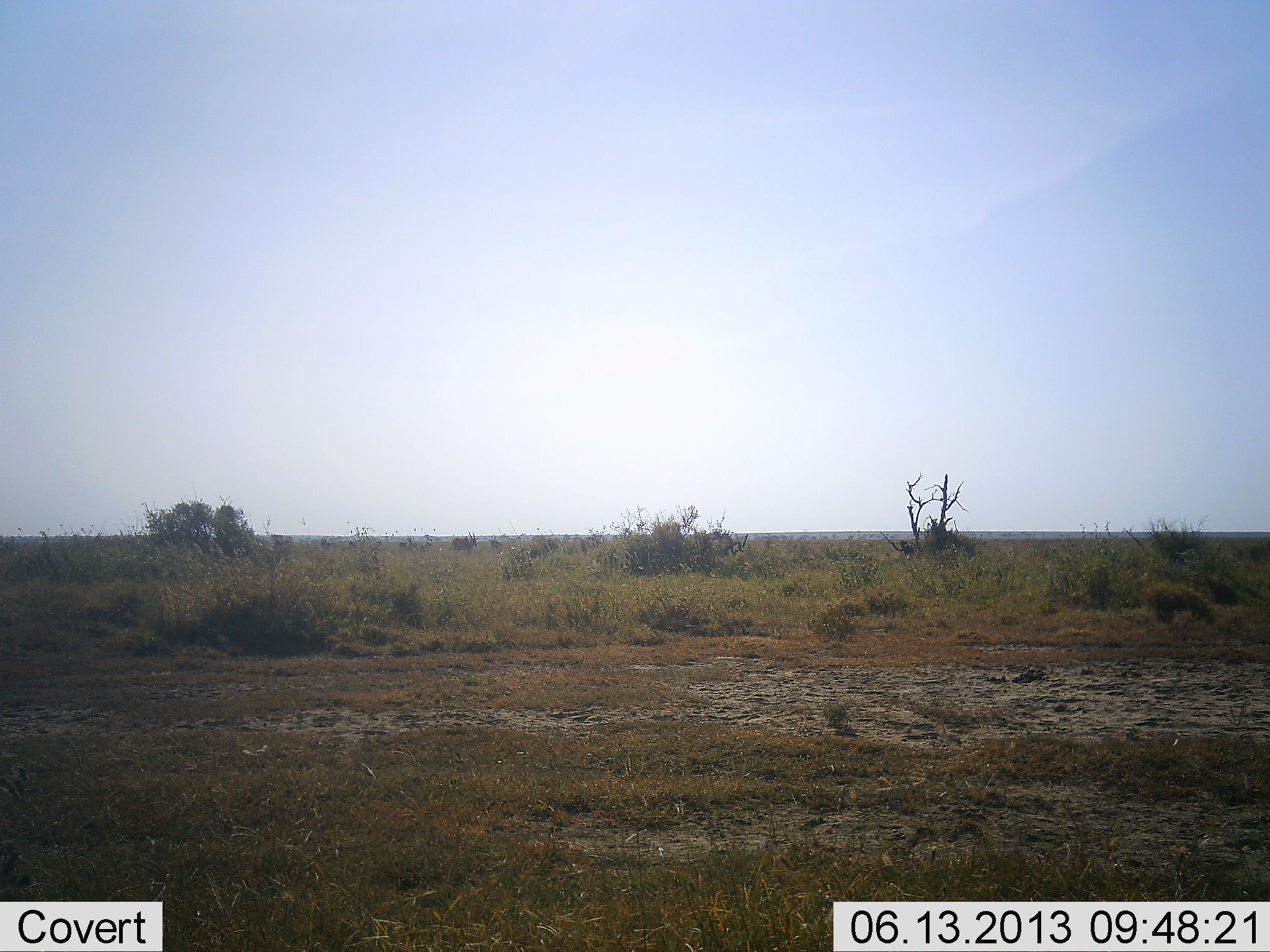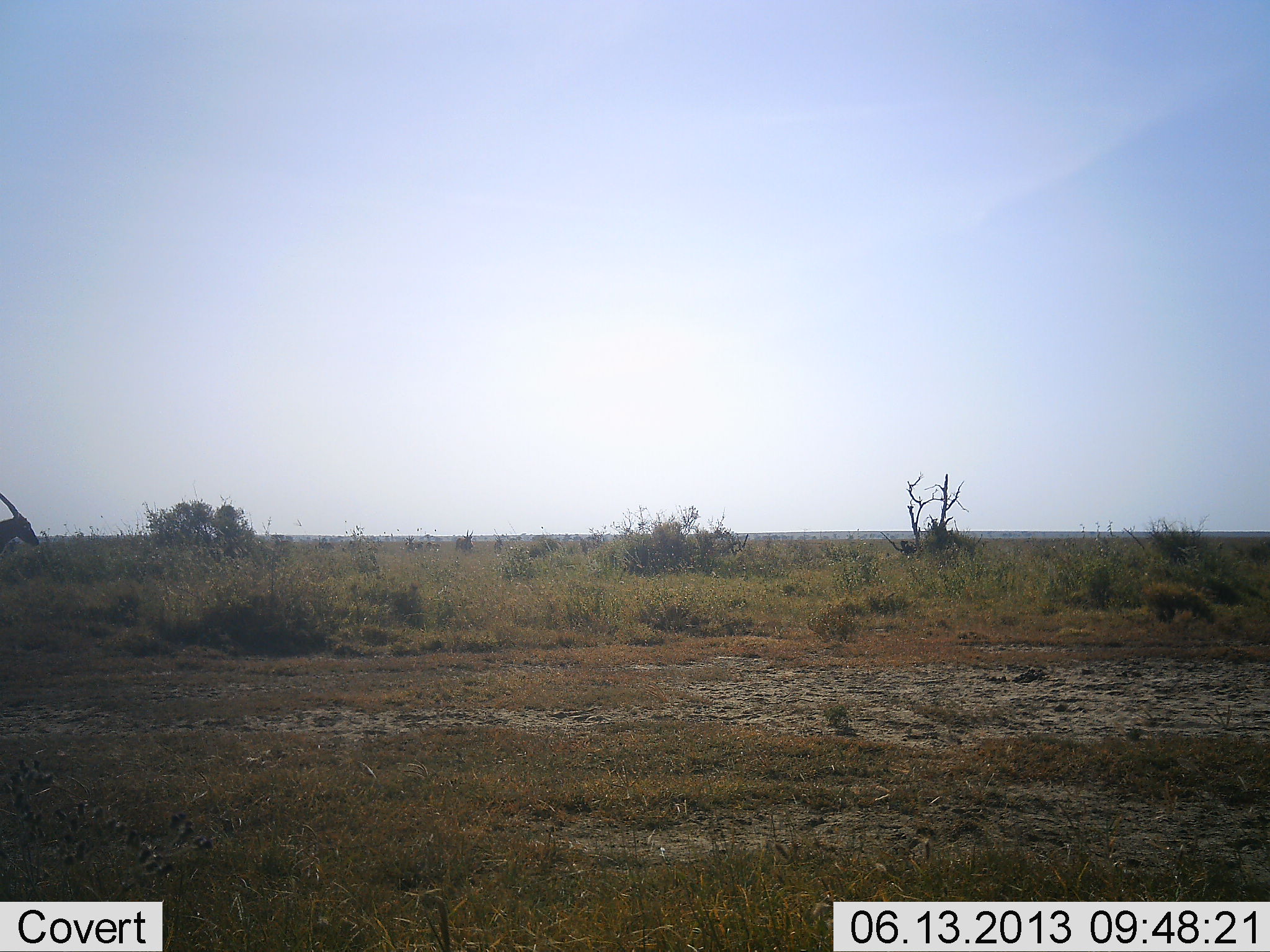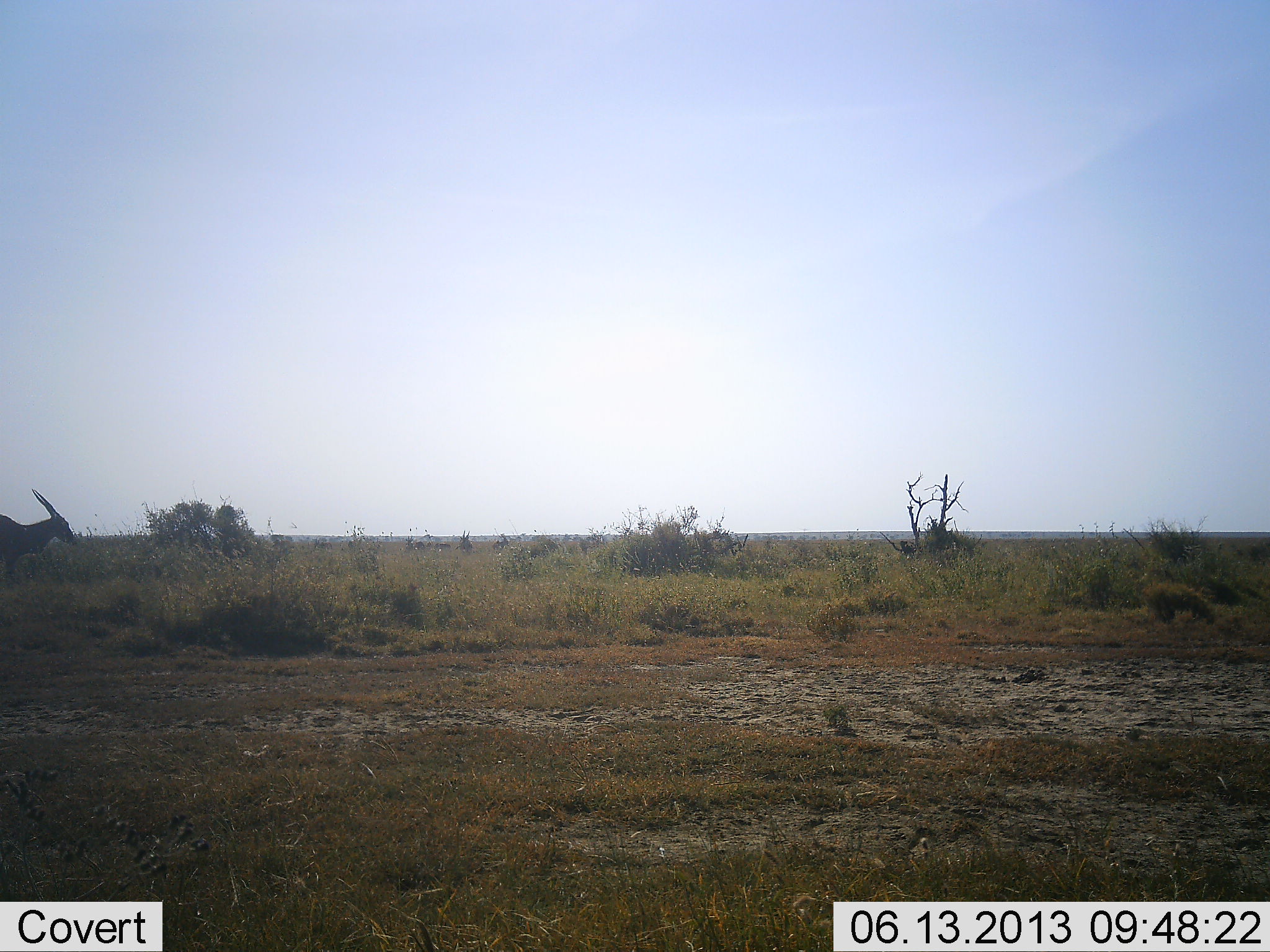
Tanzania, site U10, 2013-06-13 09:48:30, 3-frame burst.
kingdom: Animalia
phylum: Chordata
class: Mammalia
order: Artiodactyla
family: Bovidae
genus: Tragelaphus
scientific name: Tragelaphus oryx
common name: eland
Eland (Tragelaphus oryx), count 1. Behavior (volunteer vote fractions): standing 25%, resting 0%, moving 100%, interacting 0%. Young present (vote fraction): 0%. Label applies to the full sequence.